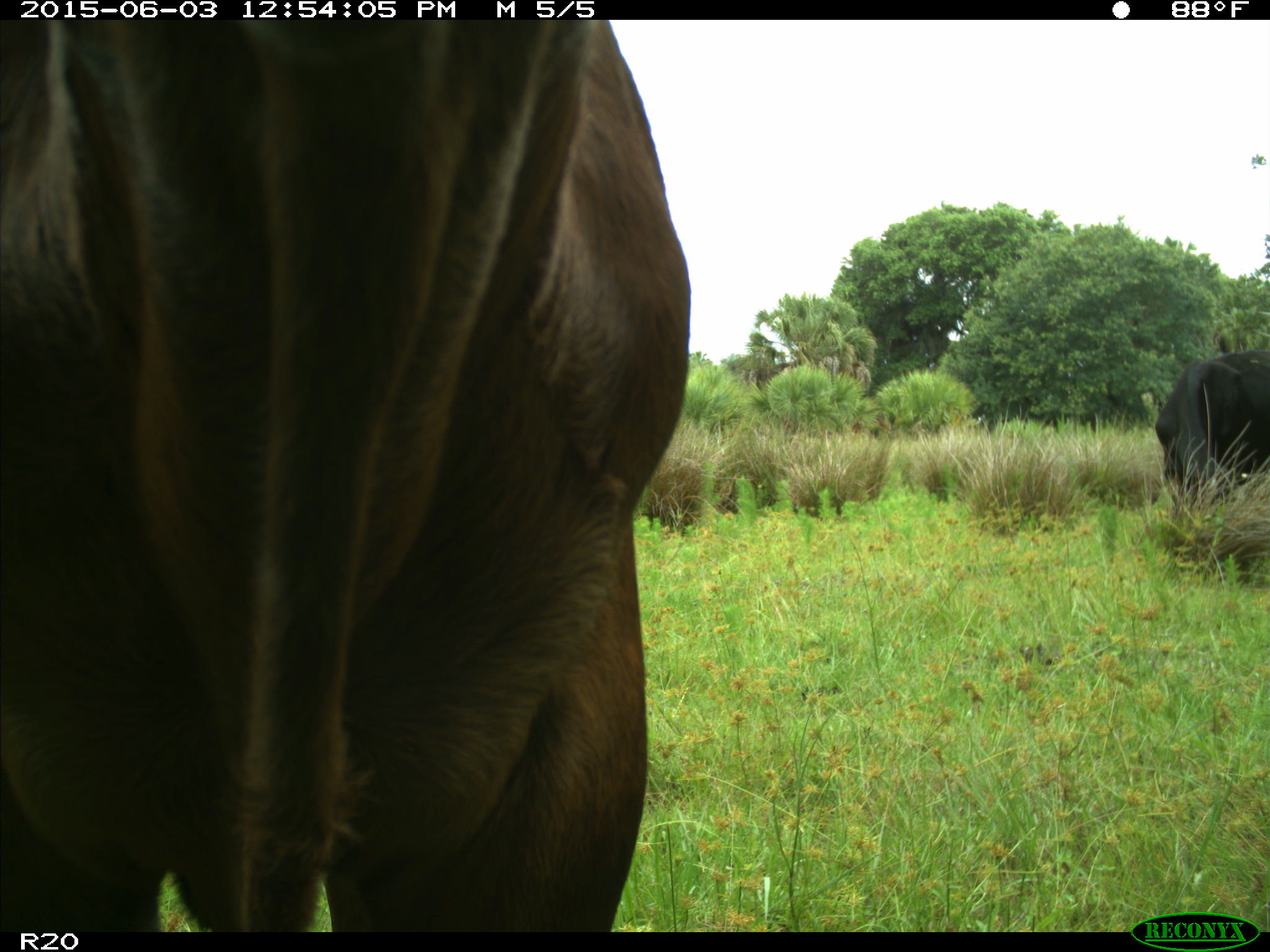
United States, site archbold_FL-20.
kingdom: Animalia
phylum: Chordata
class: Mammalia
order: Artiodactyla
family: Bovidae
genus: Bos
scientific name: Bos taurus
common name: domestic cow